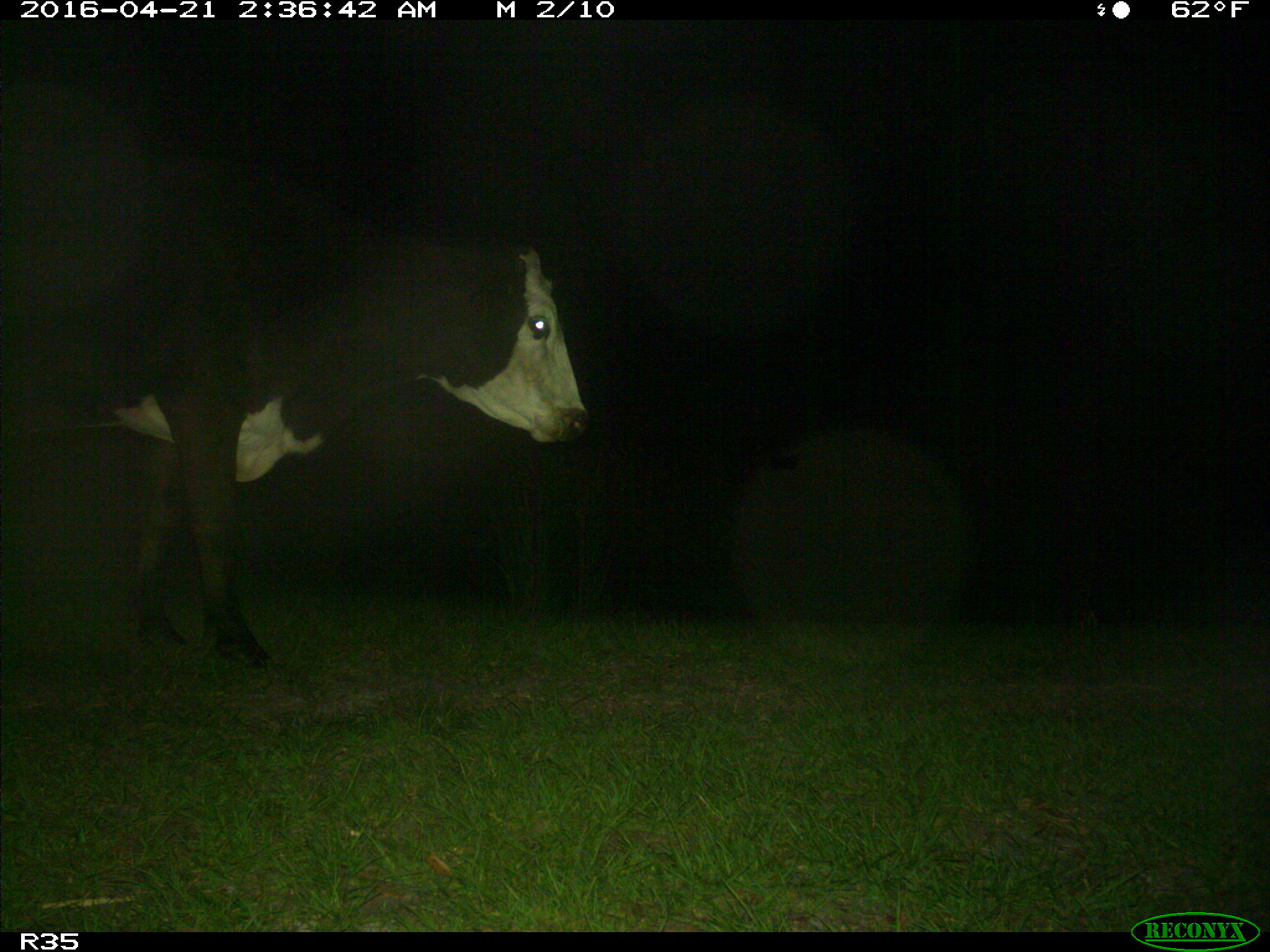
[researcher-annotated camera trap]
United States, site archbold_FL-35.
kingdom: Animalia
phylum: Chordata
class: Mammalia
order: Artiodactyla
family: Bovidae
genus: Bos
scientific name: Bos taurus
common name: domestic cow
Bos taurus (domestic cow).